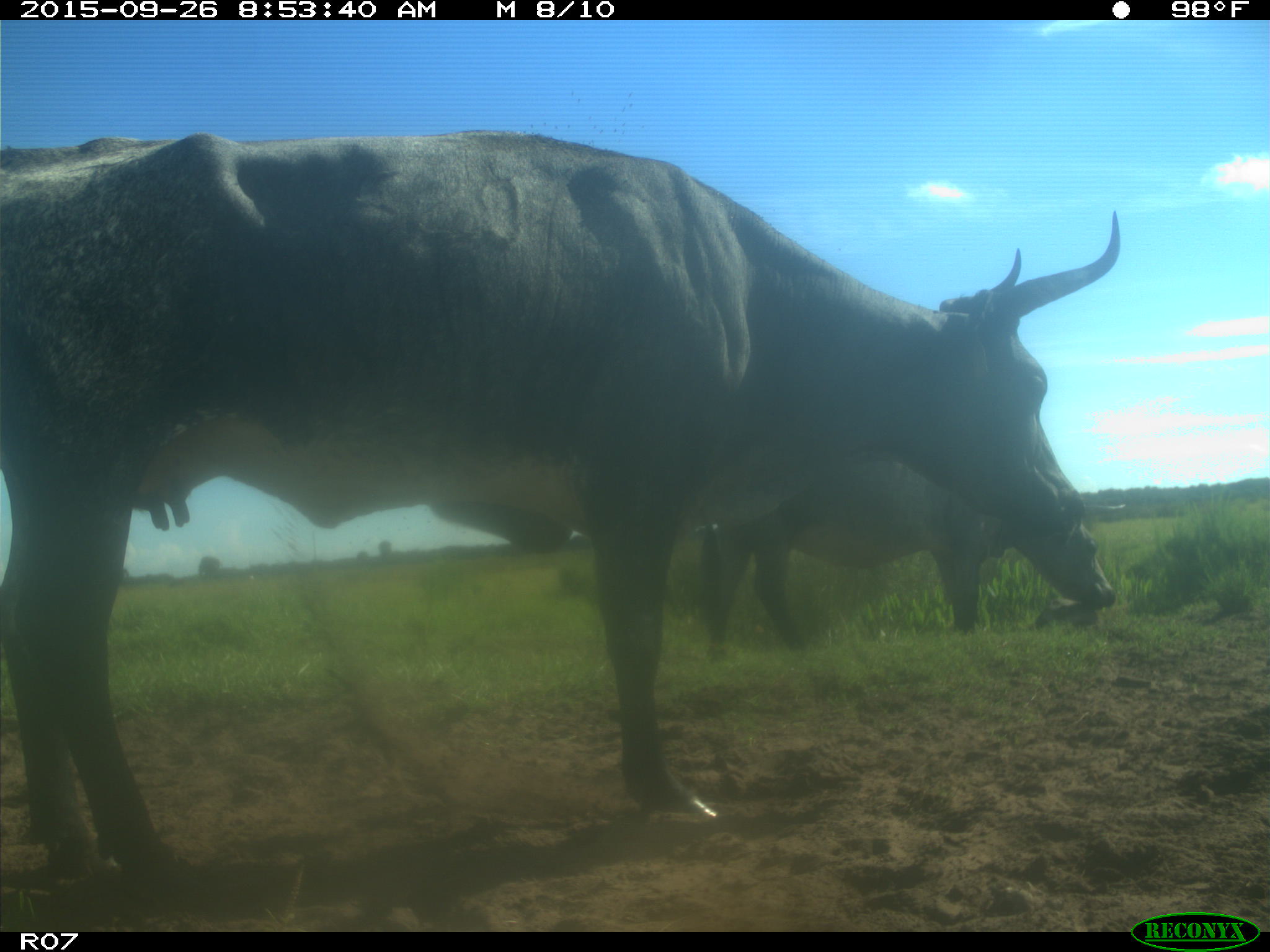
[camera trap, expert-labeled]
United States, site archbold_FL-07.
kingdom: Animalia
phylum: Chordata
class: Mammalia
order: Artiodactyla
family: Bovidae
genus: Bos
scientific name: Bos taurus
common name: domestic cow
Bos taurus (domestic cow).